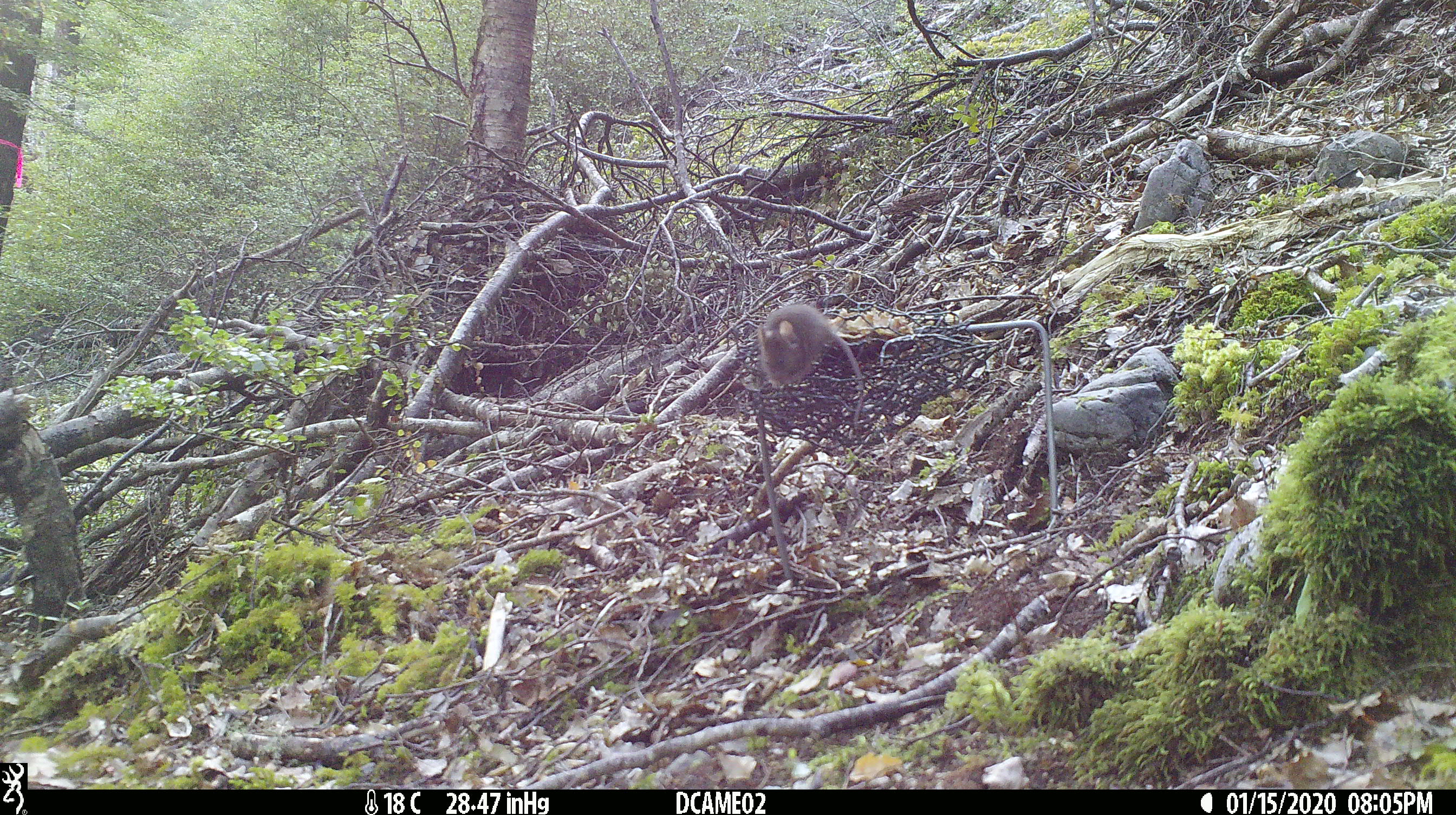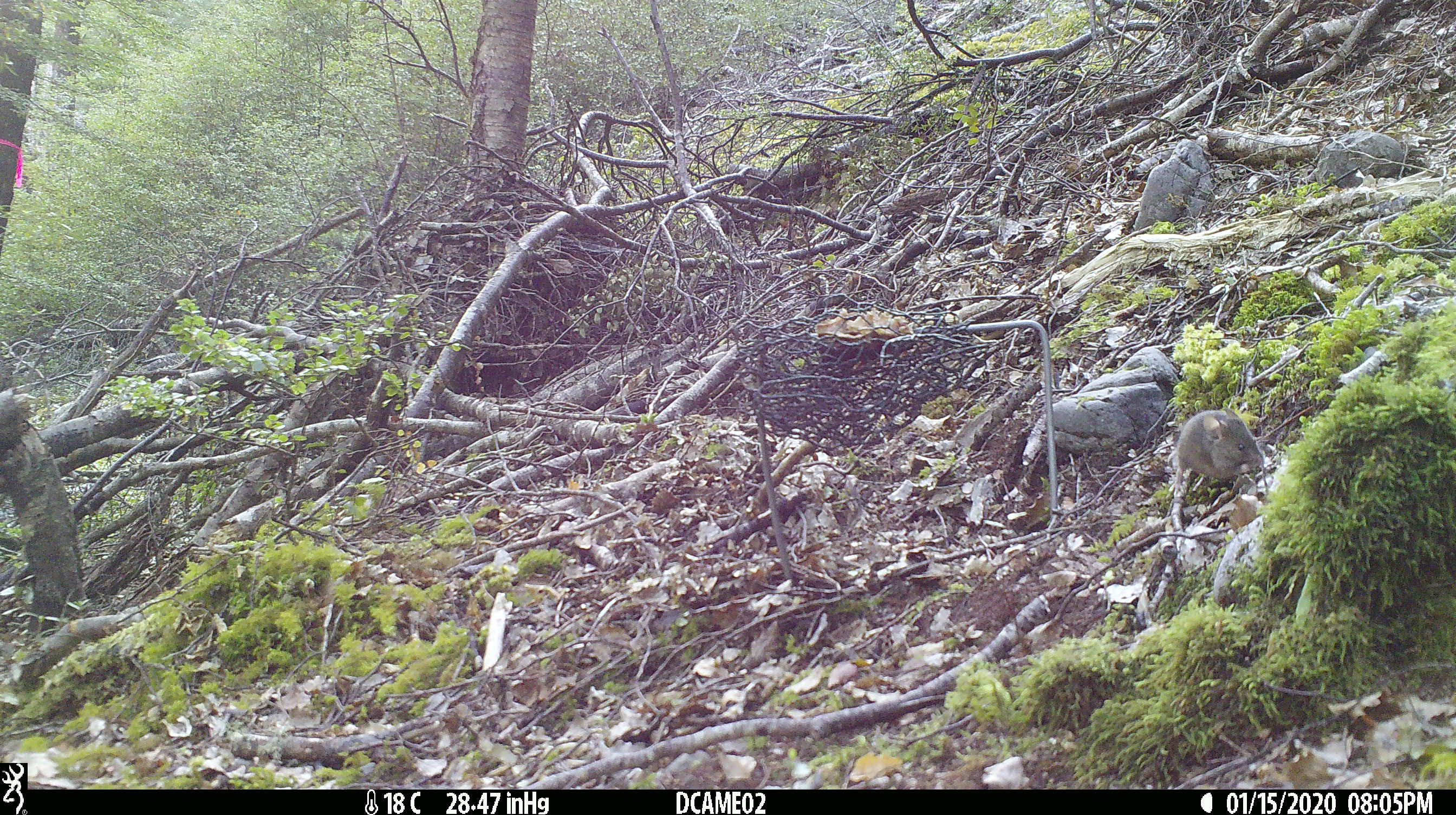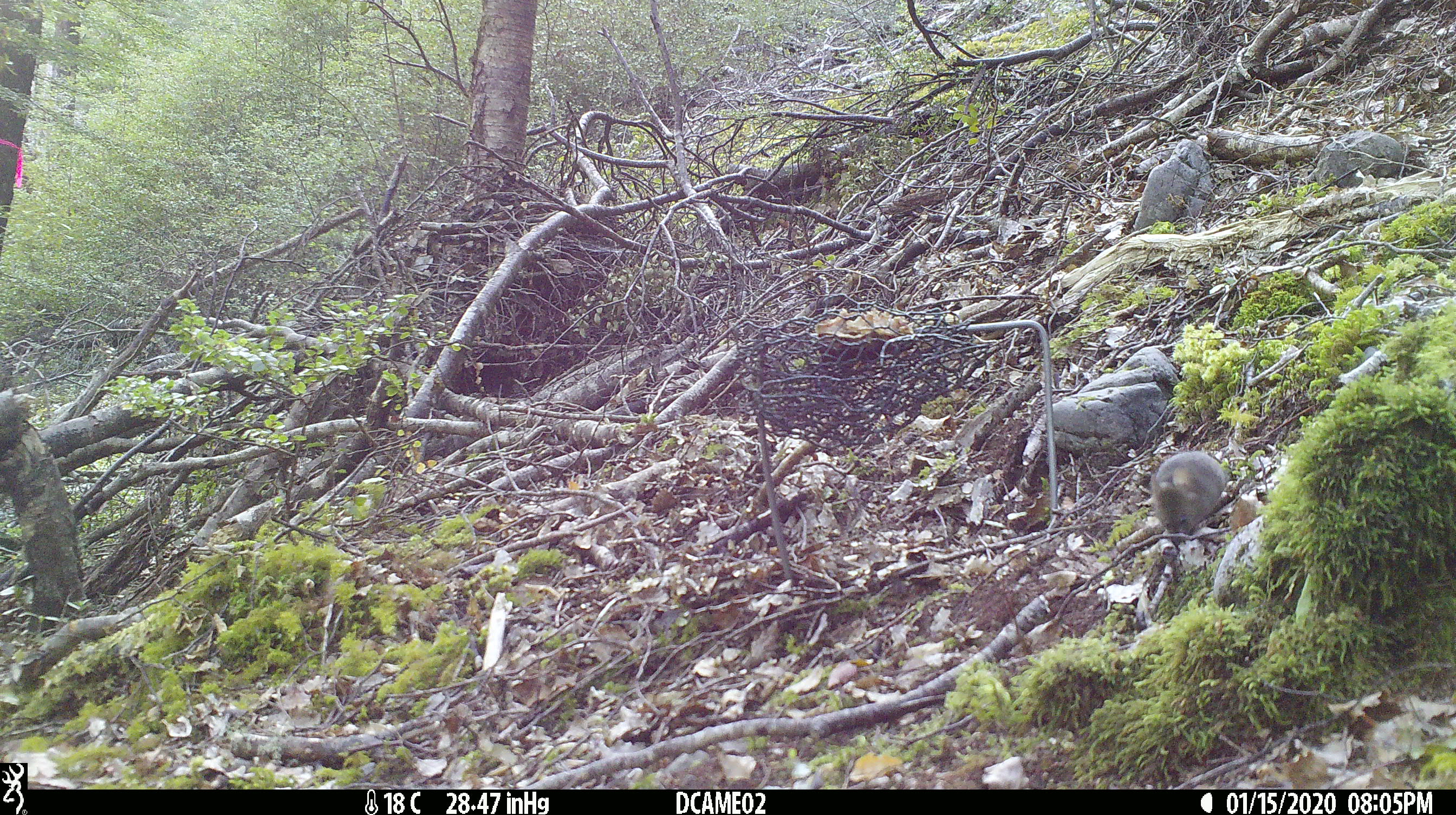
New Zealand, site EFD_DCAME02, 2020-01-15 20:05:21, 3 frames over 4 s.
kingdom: Animalia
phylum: Chordata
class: Mammalia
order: Rodentia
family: Muridae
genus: Mus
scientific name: Mus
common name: mouse